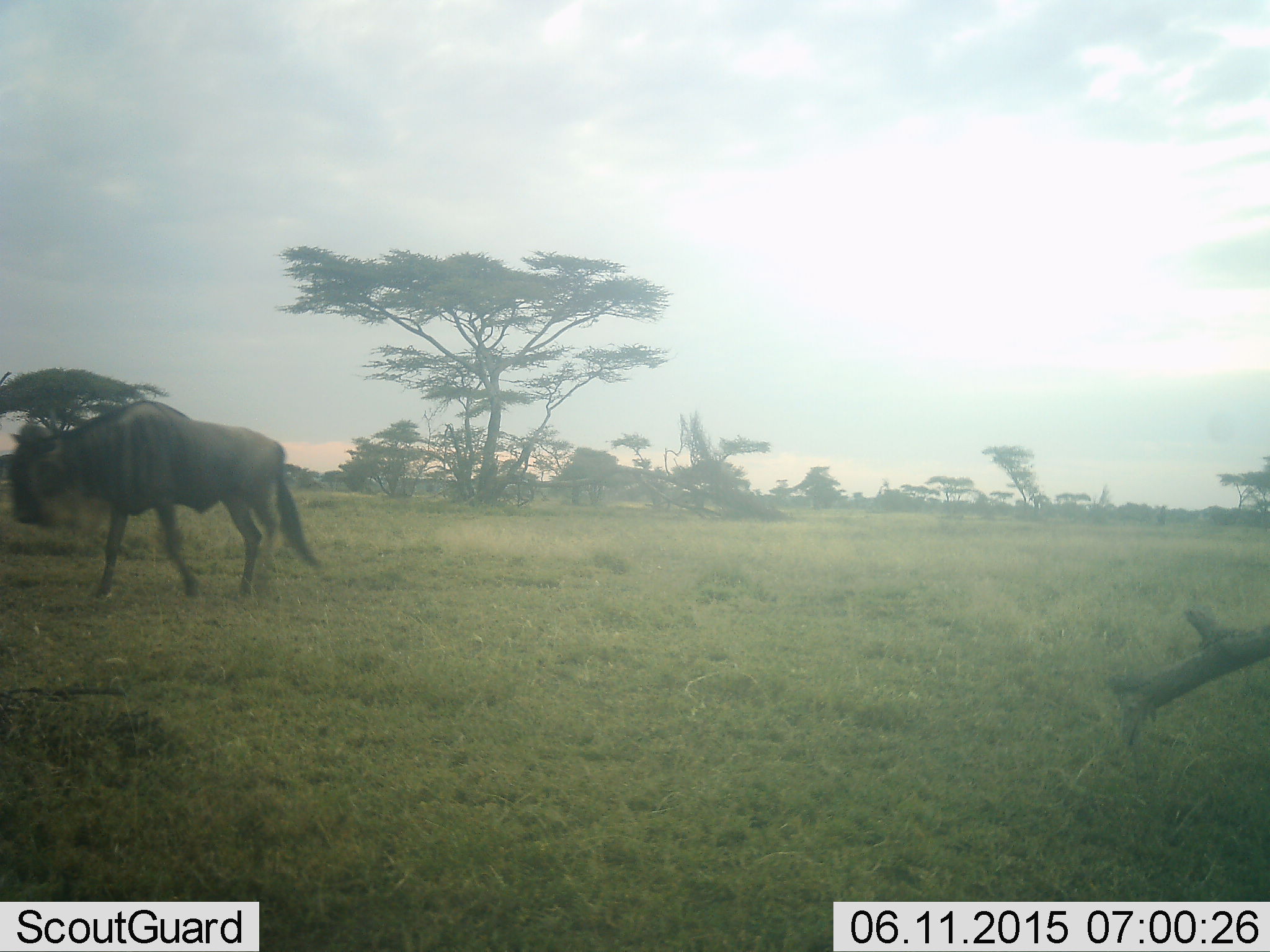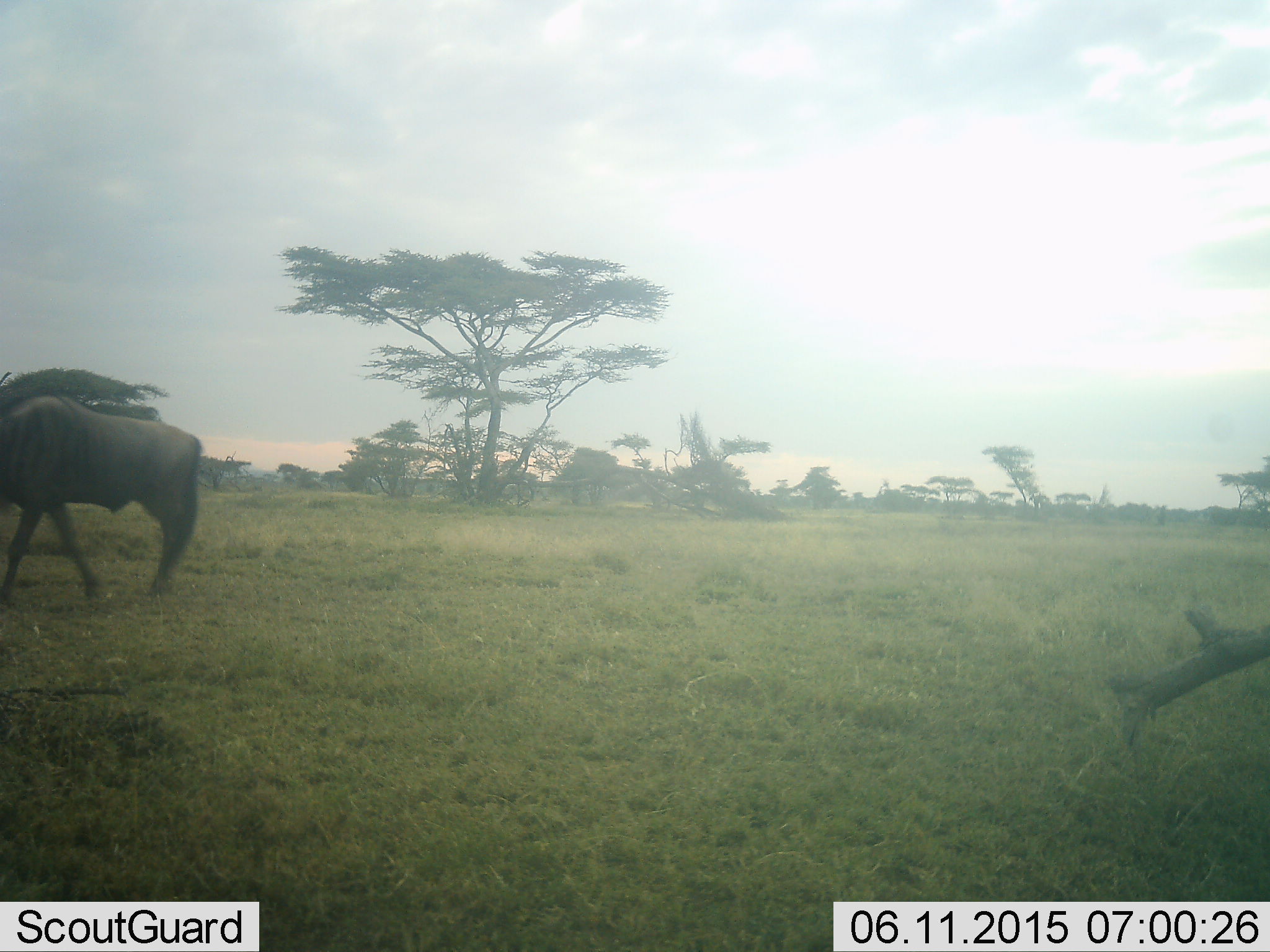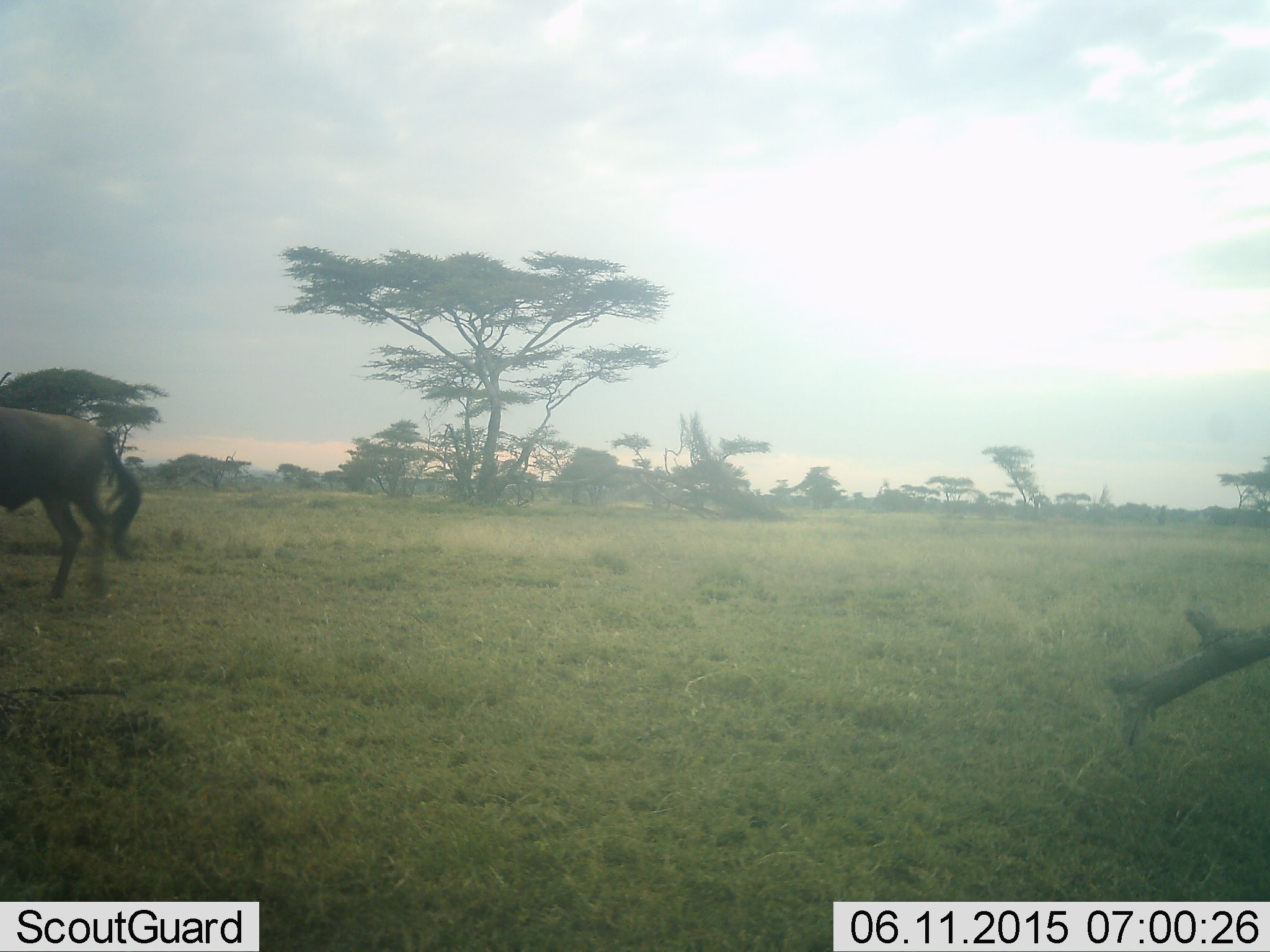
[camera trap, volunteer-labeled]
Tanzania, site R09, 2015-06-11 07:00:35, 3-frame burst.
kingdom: Animalia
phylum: Chordata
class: Mammalia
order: Artiodactyla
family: Bovidae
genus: Connochaetes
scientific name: Connochaetes taurinus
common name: blue wildebeest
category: wildebeest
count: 1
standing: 10%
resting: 0%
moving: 80%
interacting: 0%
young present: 0%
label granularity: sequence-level